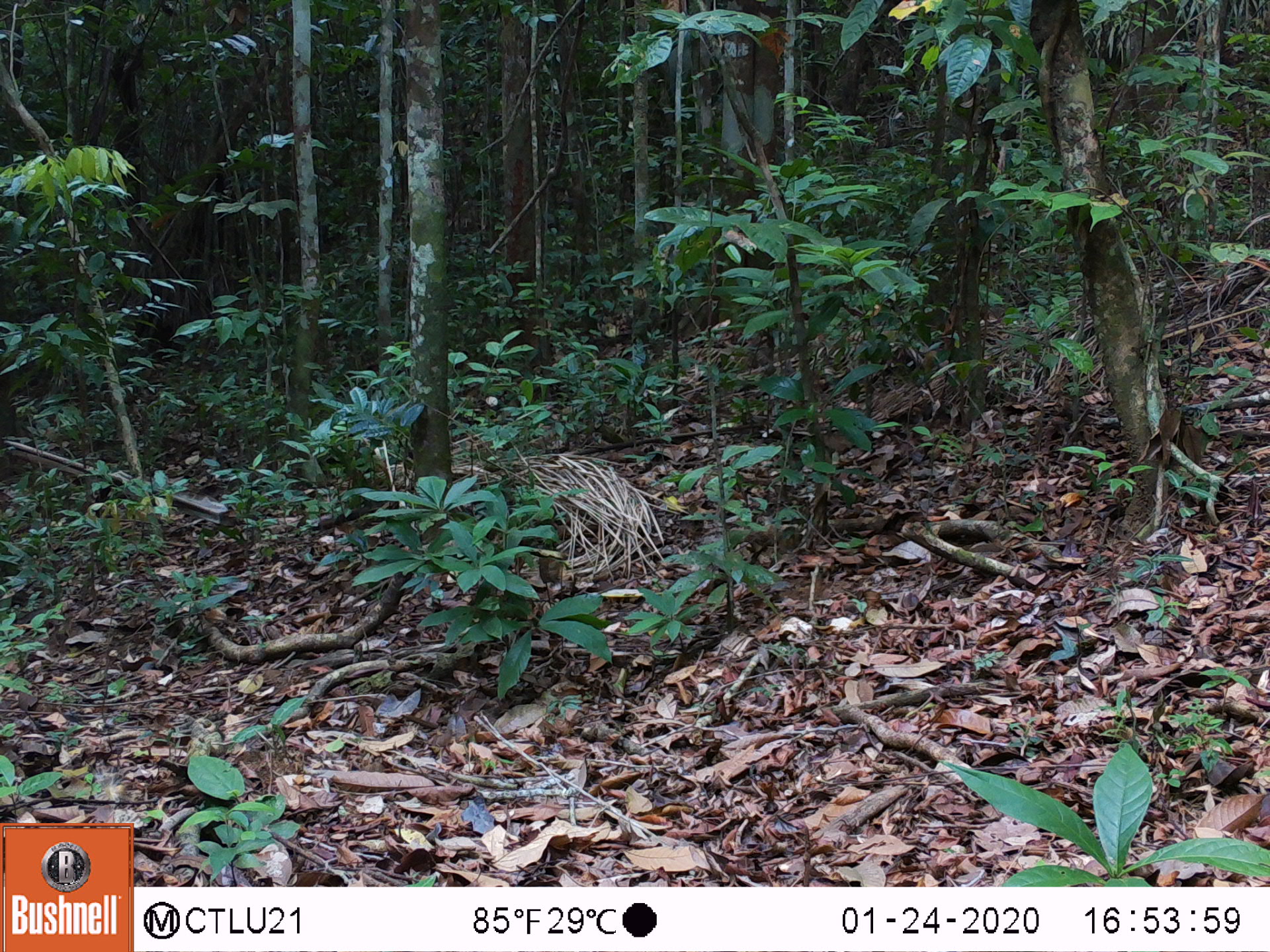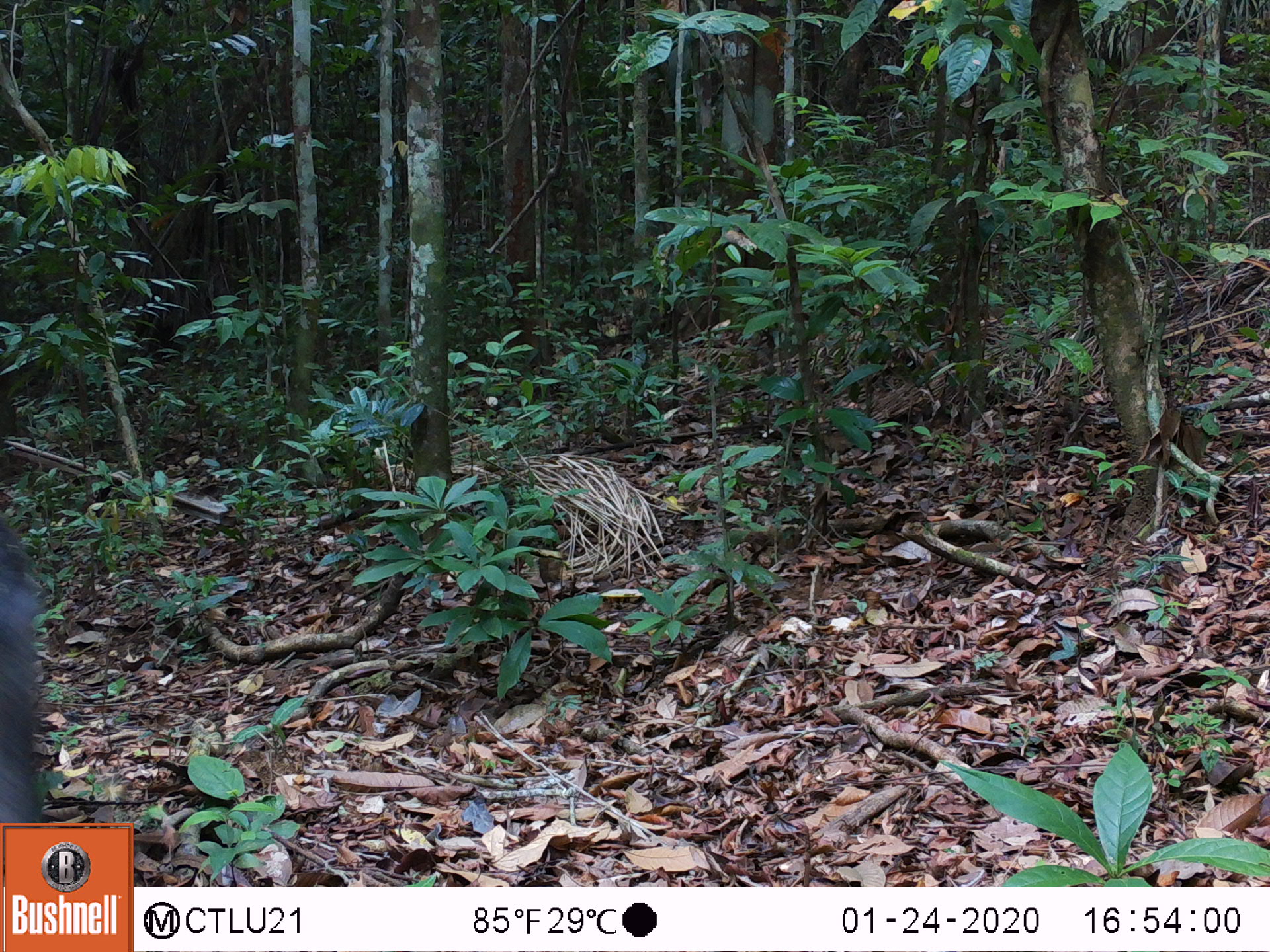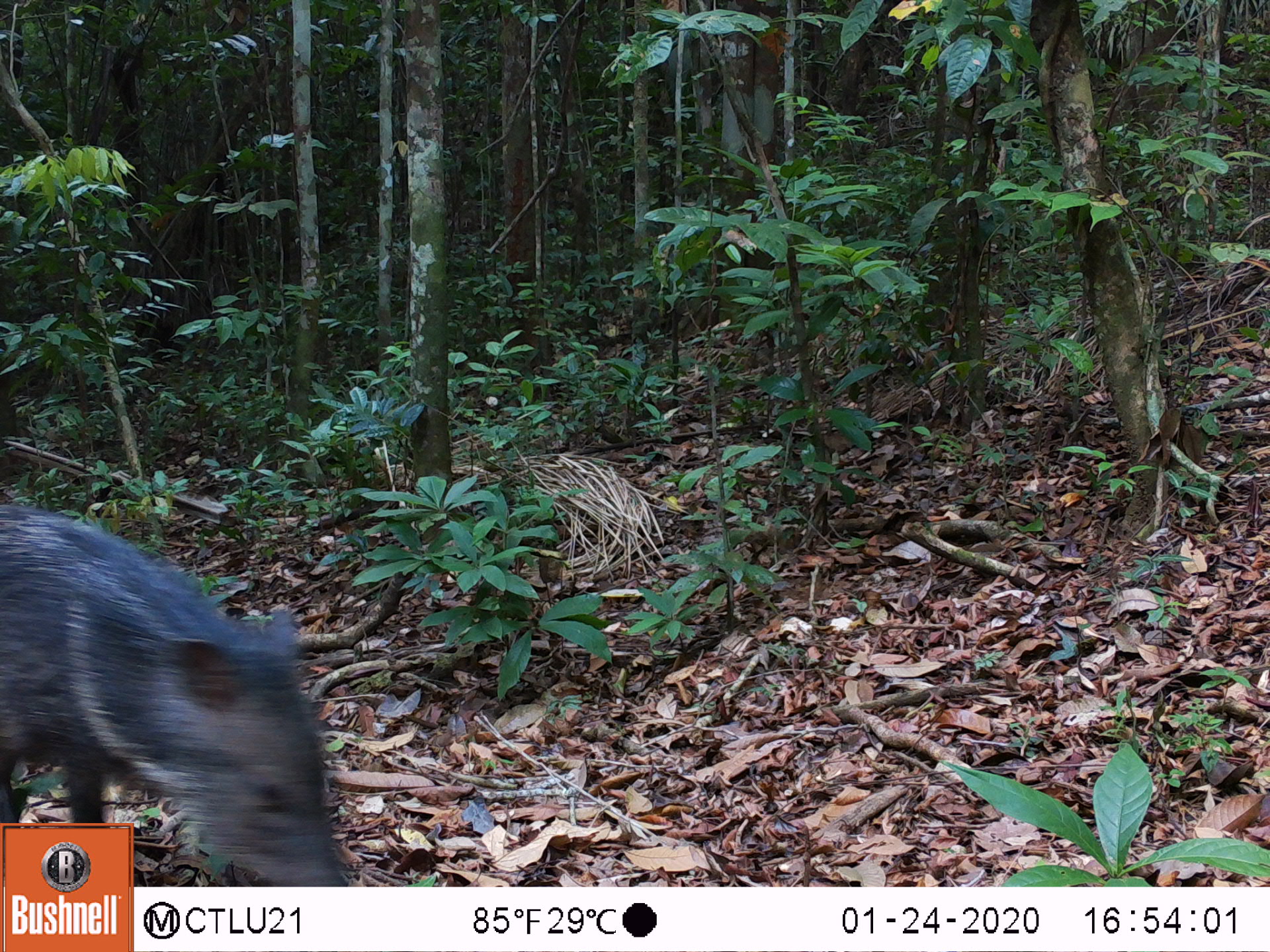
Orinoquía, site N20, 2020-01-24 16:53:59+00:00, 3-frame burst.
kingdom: Animalia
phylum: Chordata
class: Mammalia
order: Artiodactyla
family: Tayassuidae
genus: Pecari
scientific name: Pecari tajacu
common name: collared peccary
Collared peccary (Pecari tajacu).